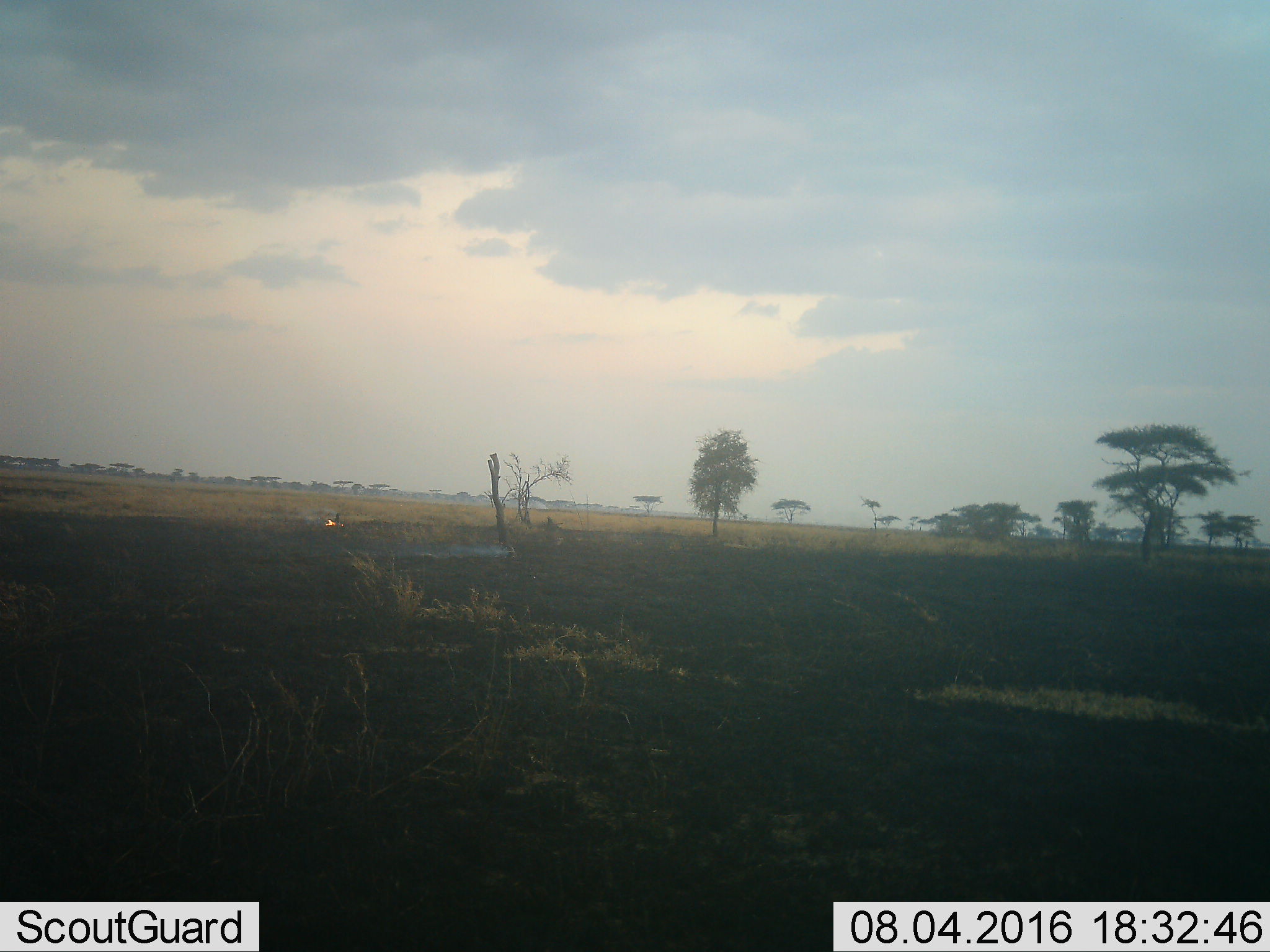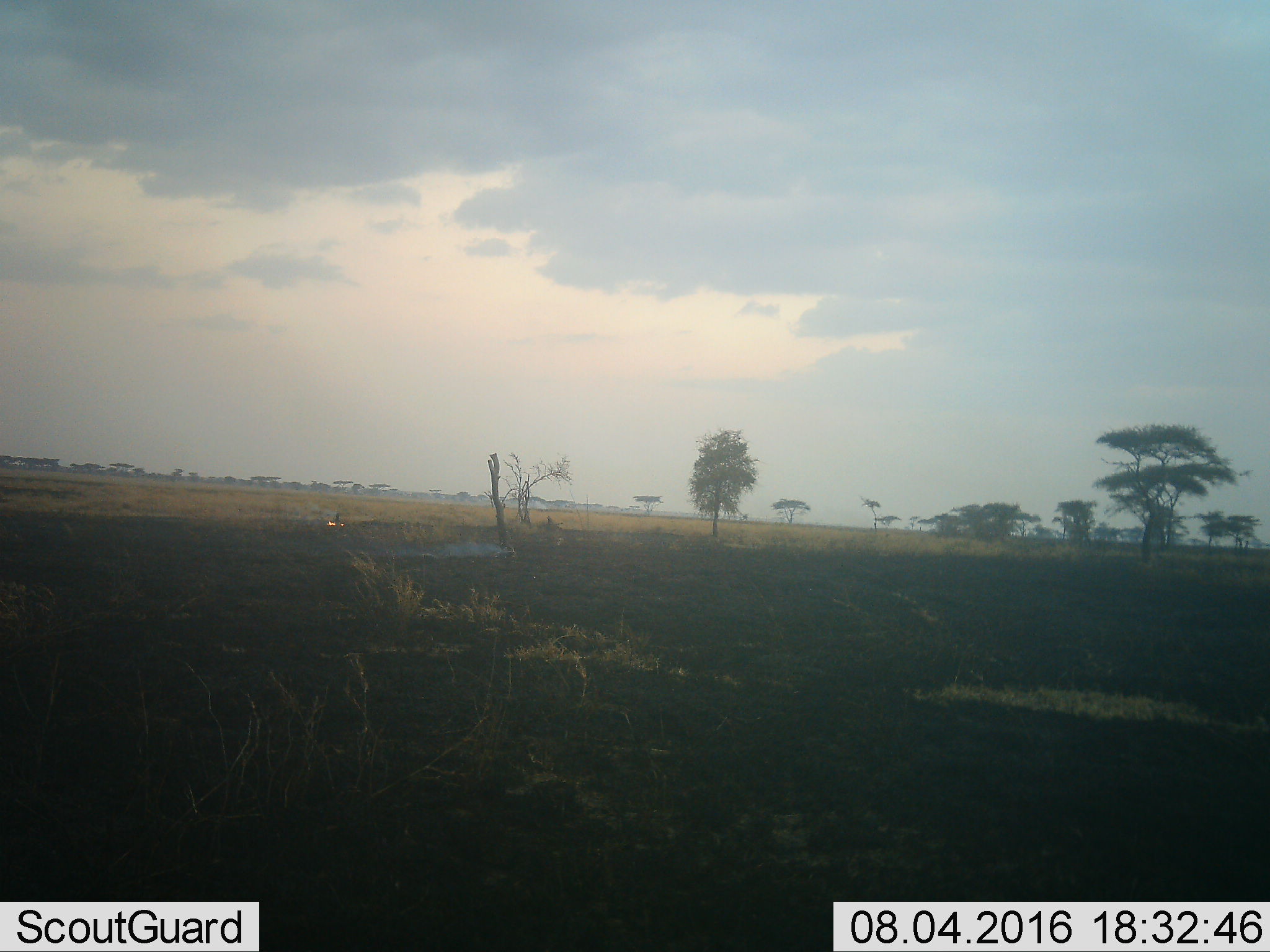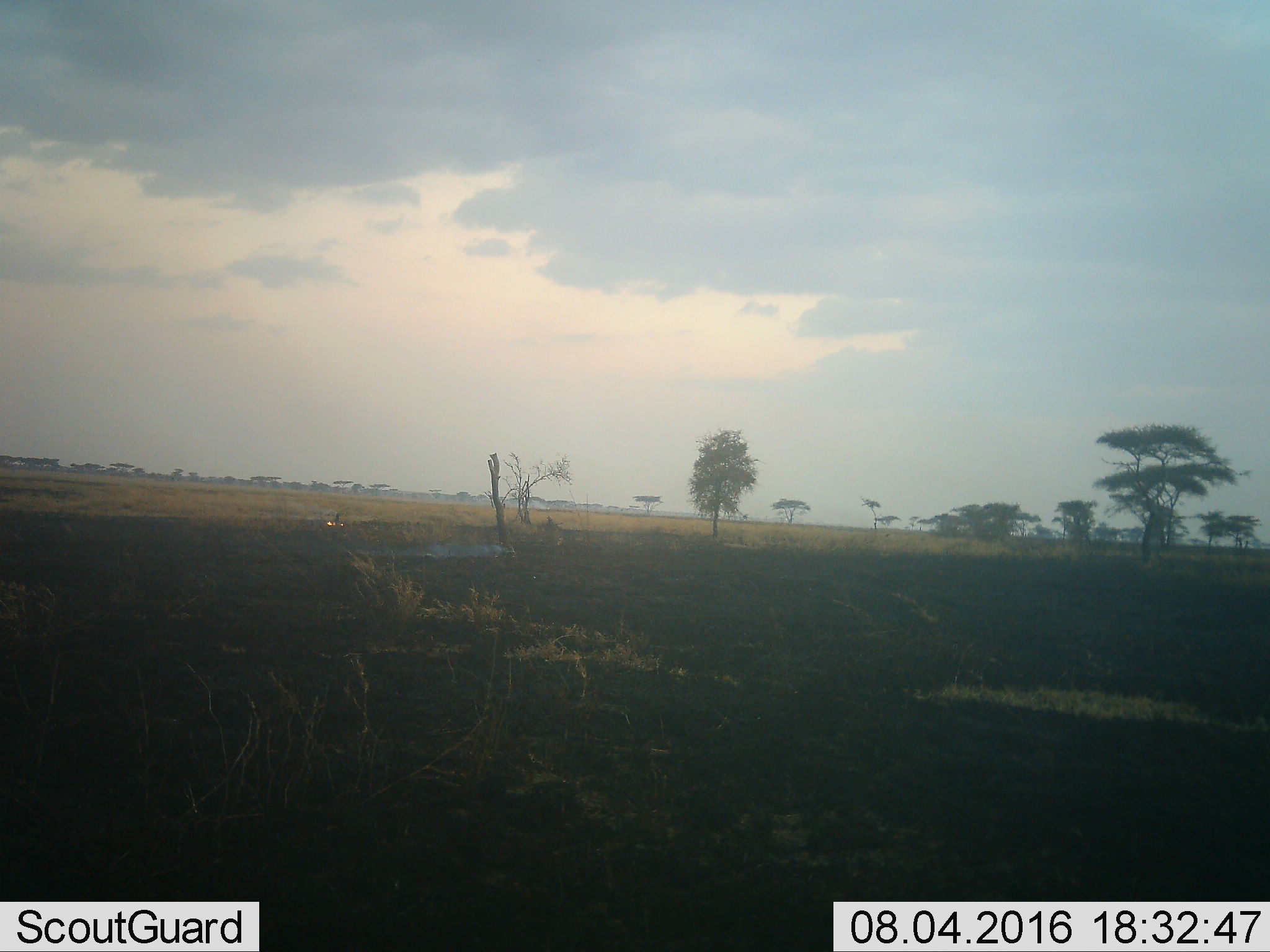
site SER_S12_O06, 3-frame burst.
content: unidentified animal